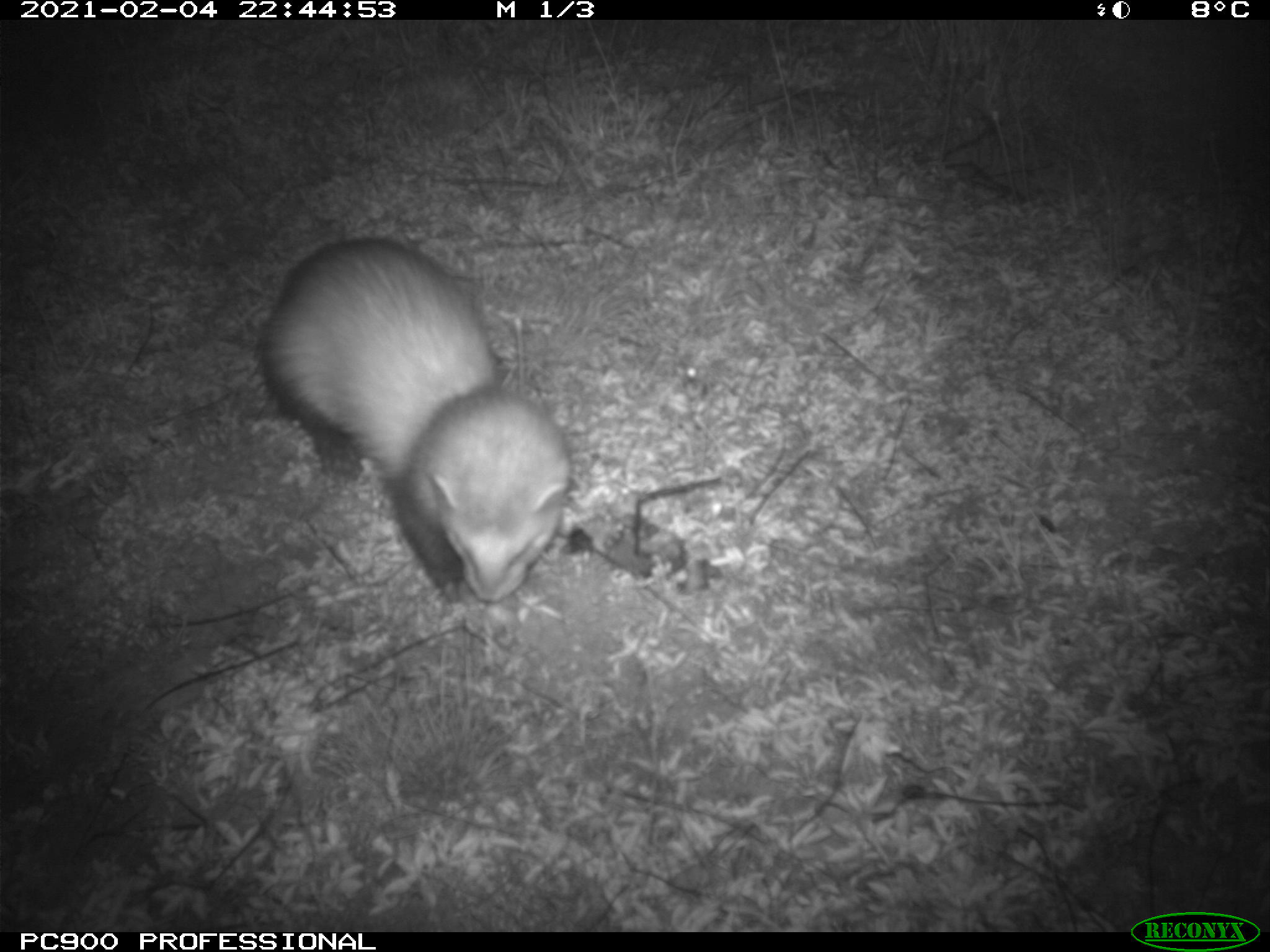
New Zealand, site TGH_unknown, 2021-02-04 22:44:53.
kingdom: Animalia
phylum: Chordata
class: Mammalia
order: Carnivora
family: Mustelidae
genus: Mustela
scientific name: Mustela furo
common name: ferret